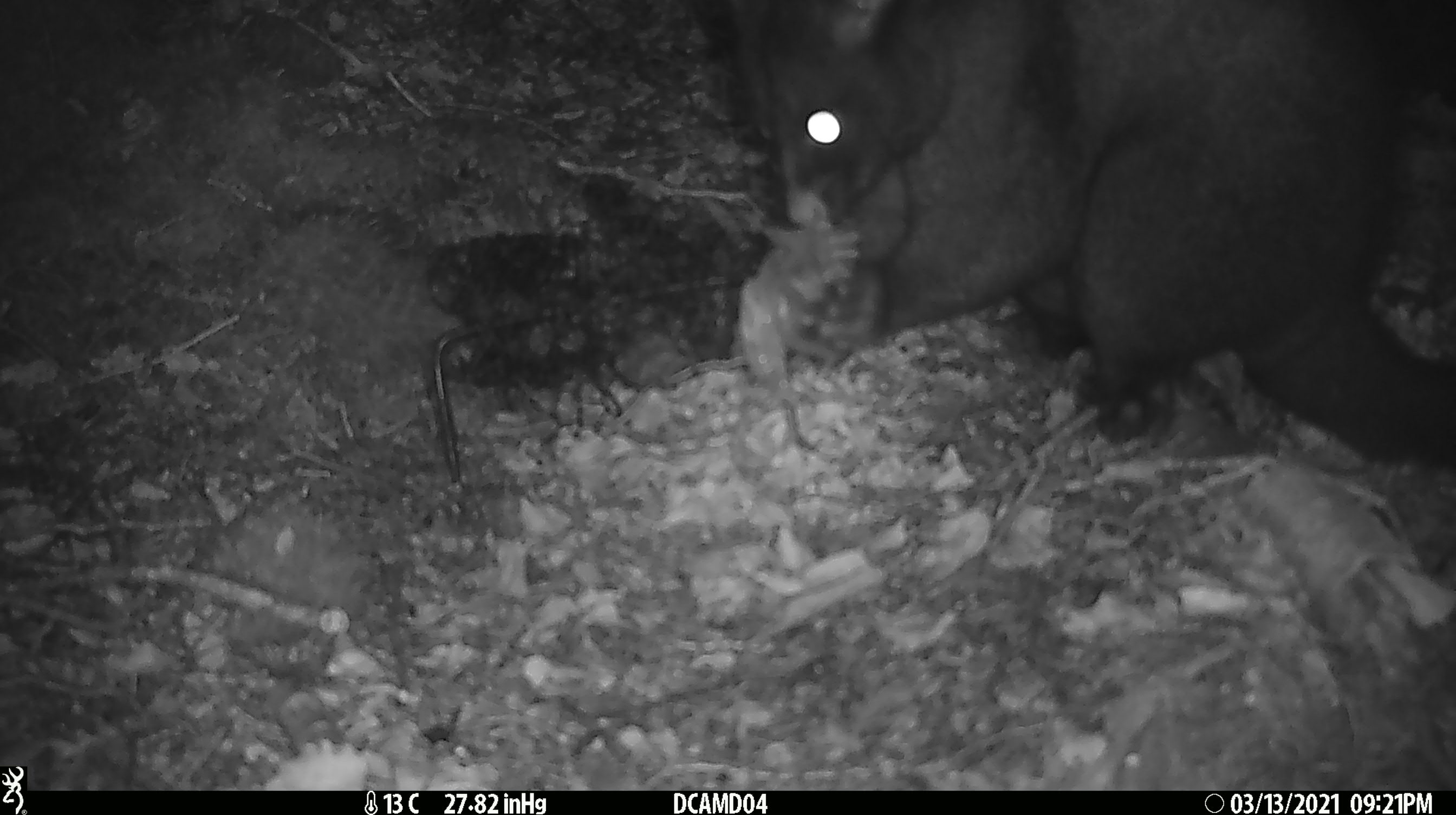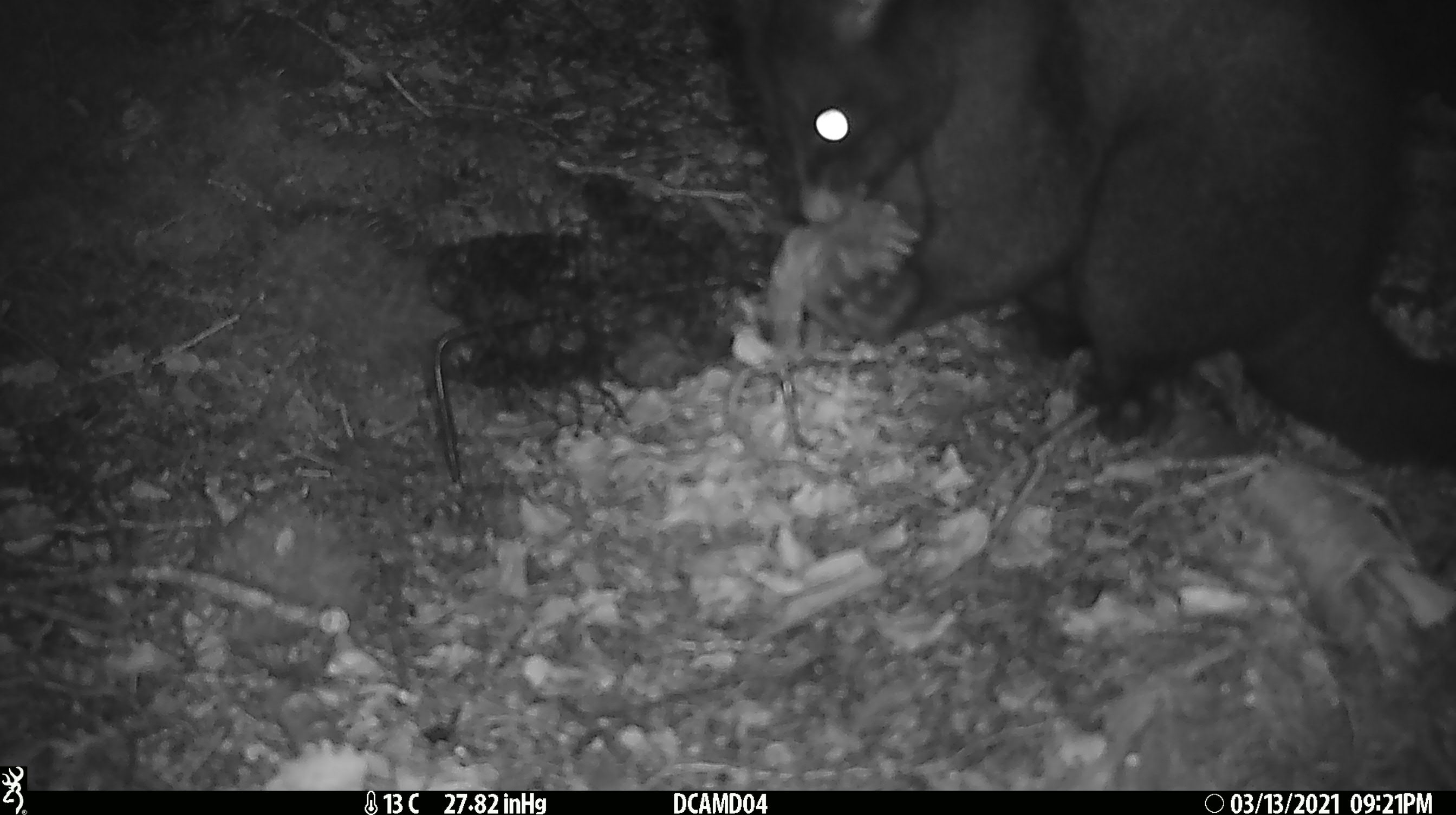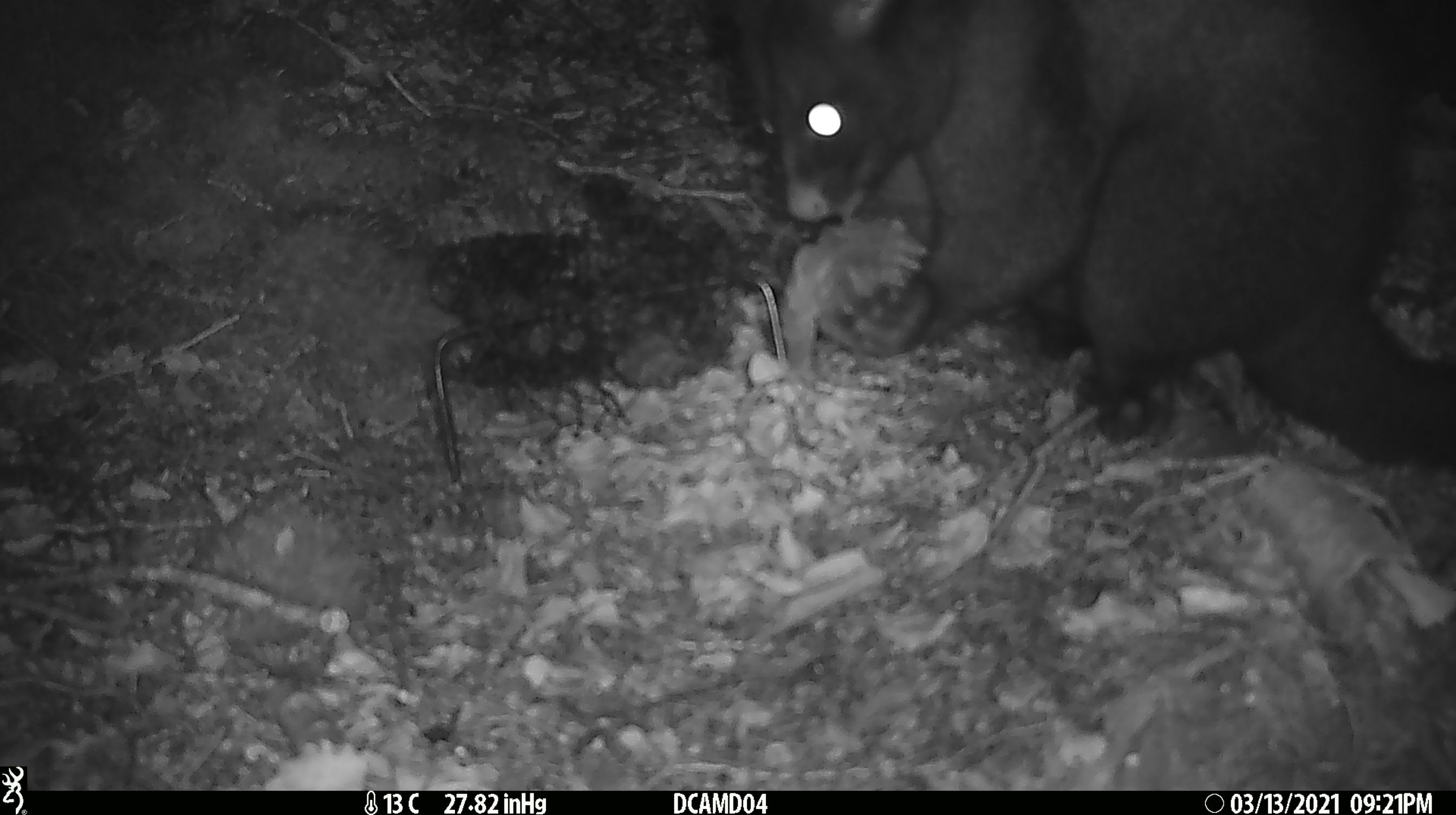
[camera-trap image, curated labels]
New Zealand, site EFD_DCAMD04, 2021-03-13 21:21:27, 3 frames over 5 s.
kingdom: Animalia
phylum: Chordata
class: Mammalia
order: Diprotodontia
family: Phalangeridae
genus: Trichosurus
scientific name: Trichosurus vulpecula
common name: common brushtail possum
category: possum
Possum (common brushtail possum) (Trichosurus vulpecula).